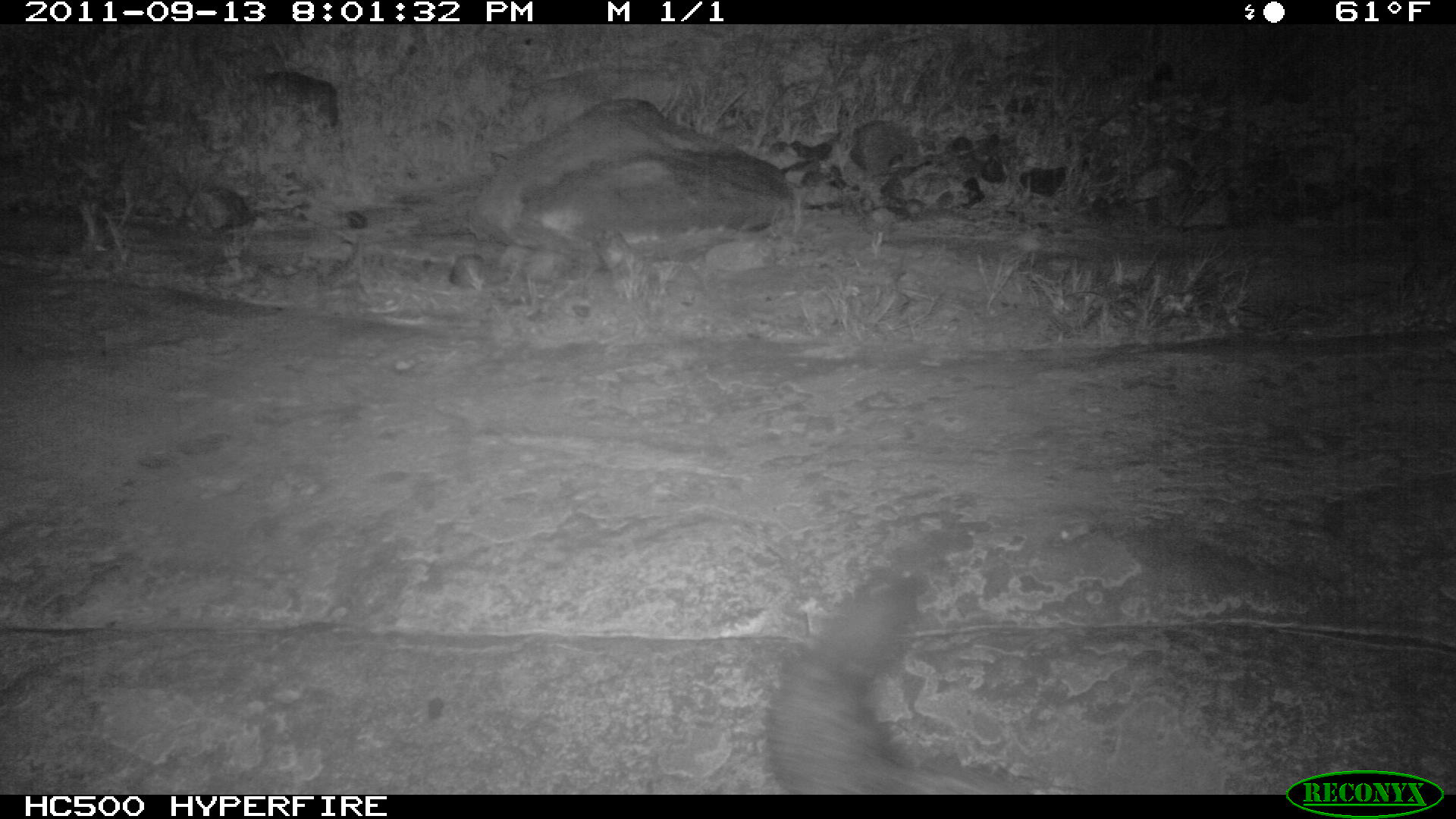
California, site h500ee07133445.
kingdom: Animalia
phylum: Chordata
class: Mammalia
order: Carnivora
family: Canidae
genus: Urocyon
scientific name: Urocyon littoralis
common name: island fox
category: fox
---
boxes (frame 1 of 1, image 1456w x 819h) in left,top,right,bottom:
fox: 766,579,918,795